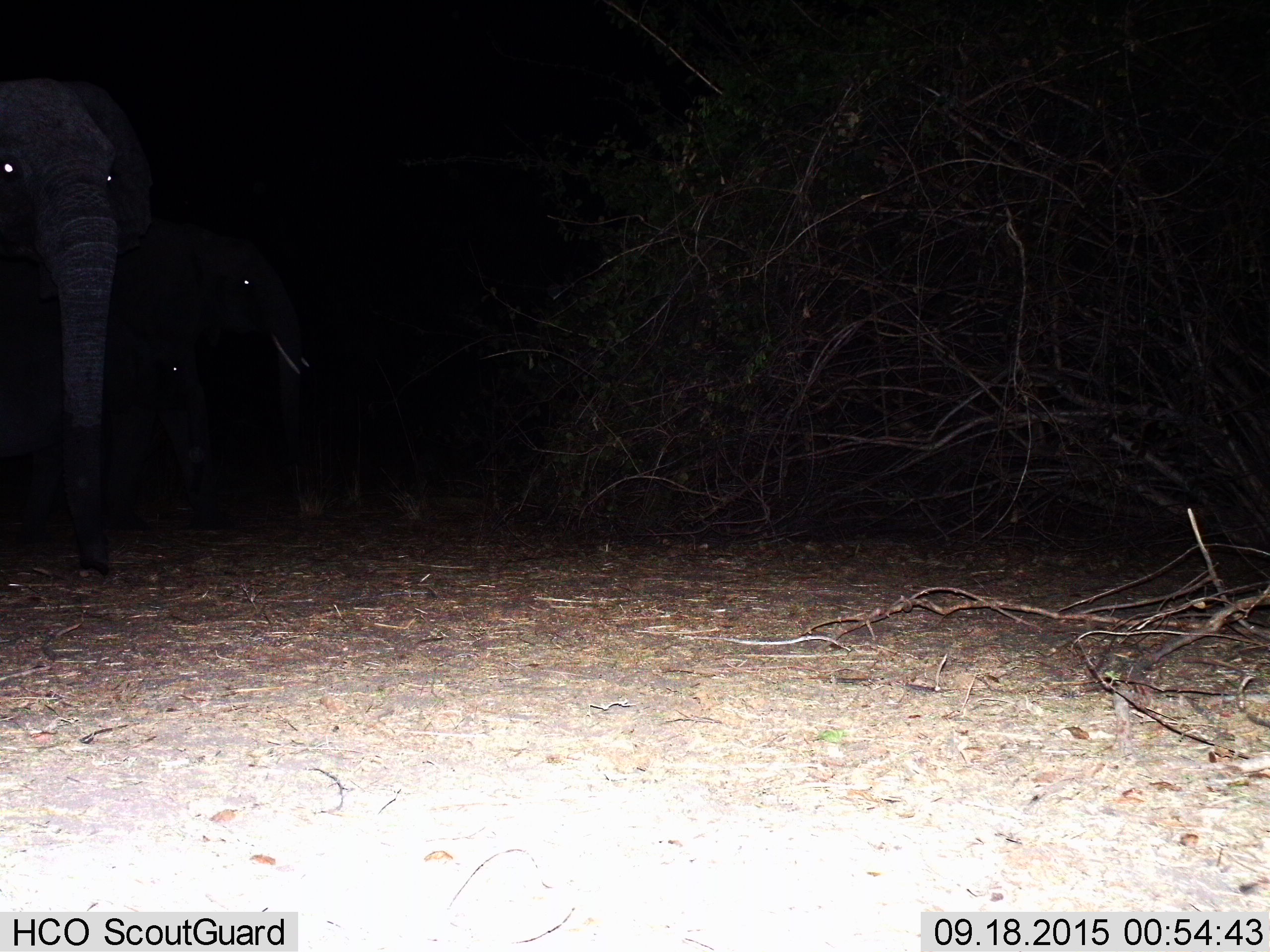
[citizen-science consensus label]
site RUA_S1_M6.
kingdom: Animalia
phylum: Chordata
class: Mammalia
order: Proboscidea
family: Elephantidae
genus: Loxodonta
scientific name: Loxodonta africana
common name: african bush elephant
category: elephant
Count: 3.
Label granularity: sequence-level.